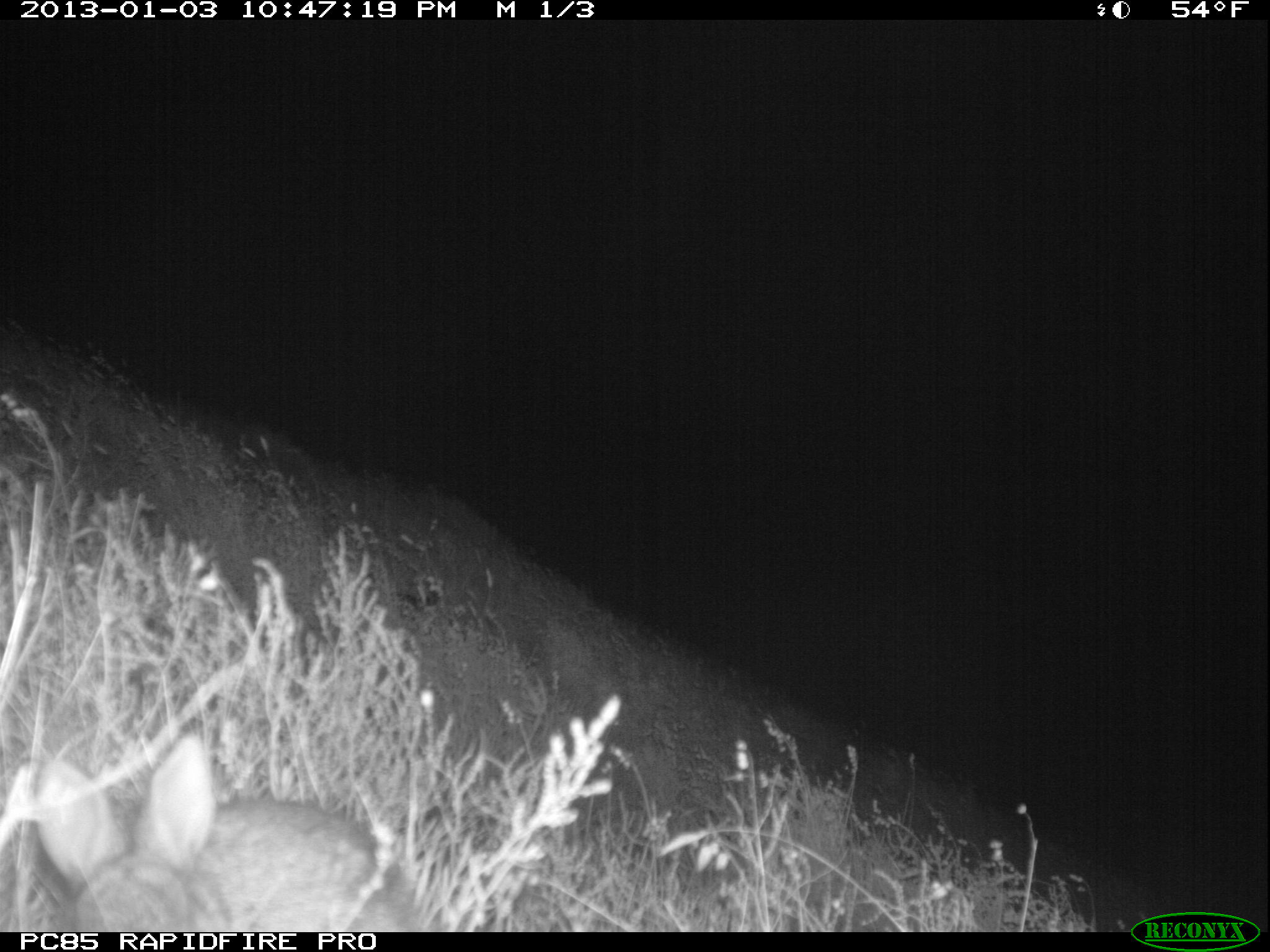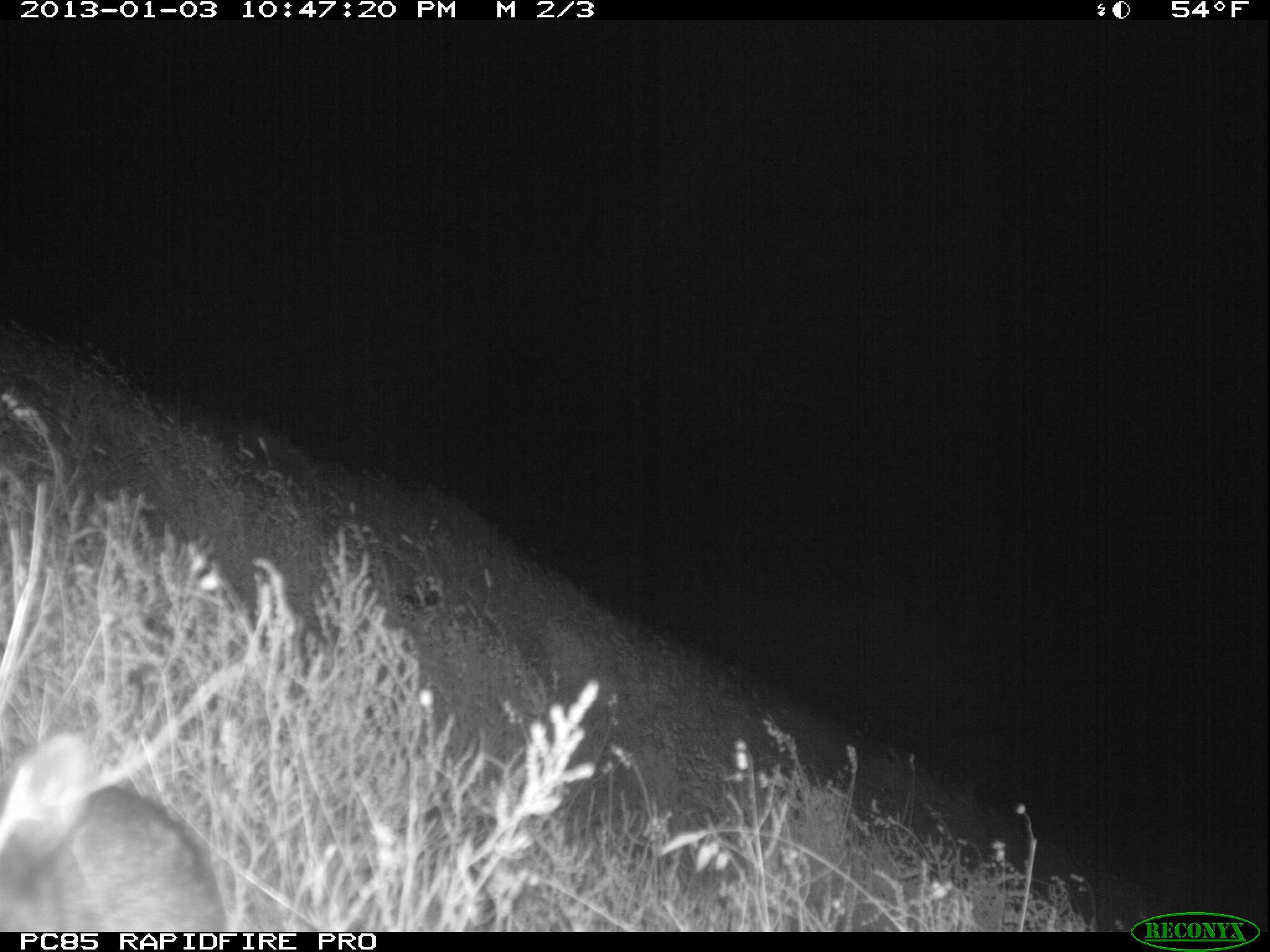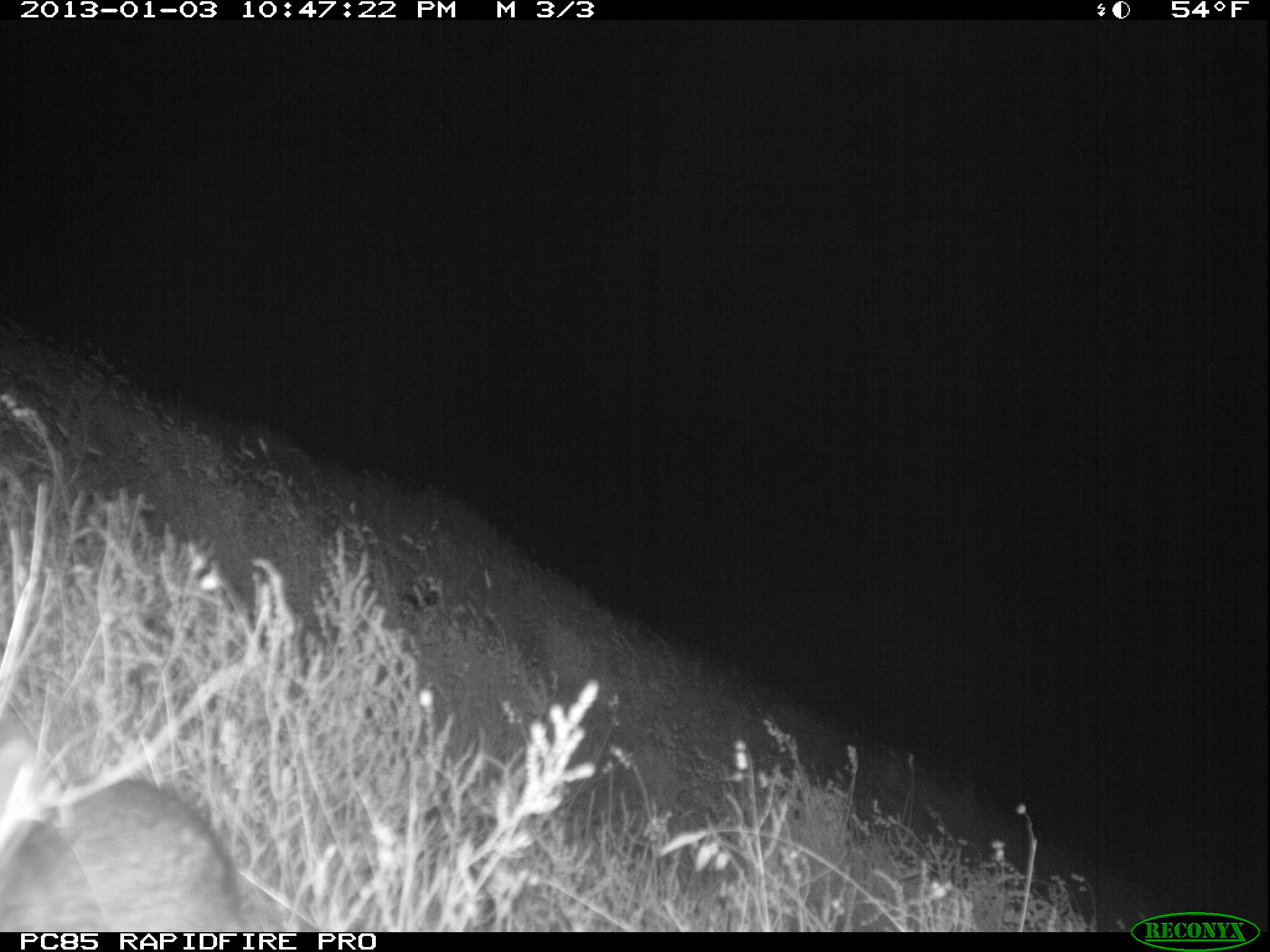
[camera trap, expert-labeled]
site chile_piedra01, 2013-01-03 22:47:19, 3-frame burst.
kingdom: Animalia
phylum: Chordata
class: Mammalia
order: Lagomorpha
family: Leporidae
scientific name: Leporidae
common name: rabbits and hares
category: rabbit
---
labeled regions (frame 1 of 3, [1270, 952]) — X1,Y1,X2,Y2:
rabbit: 14,728,424,933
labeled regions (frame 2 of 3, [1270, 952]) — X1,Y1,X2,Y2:
rabbit: 0,730,228,934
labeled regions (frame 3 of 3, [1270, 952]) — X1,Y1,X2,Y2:
rabbit: 0,748,239,931